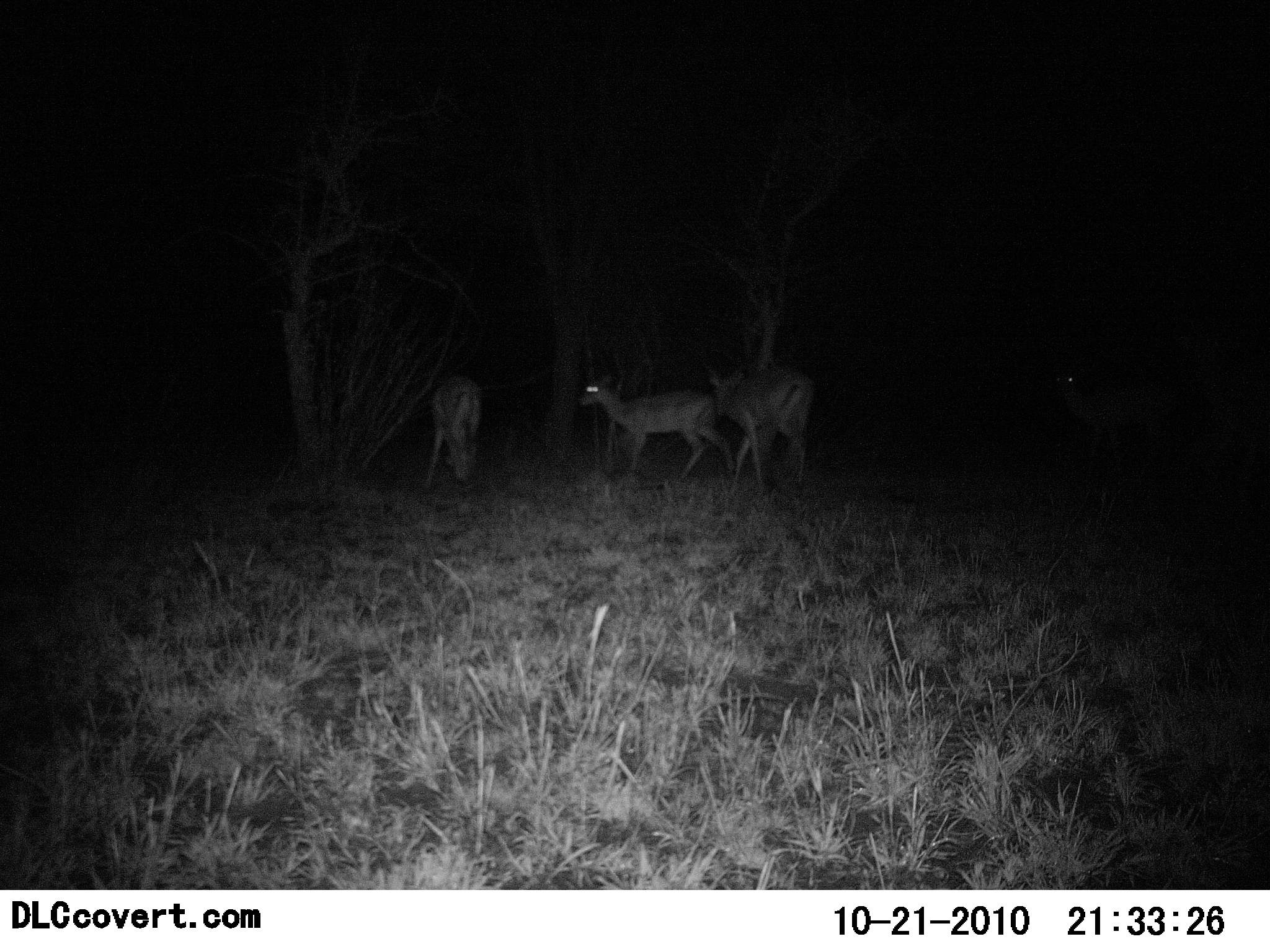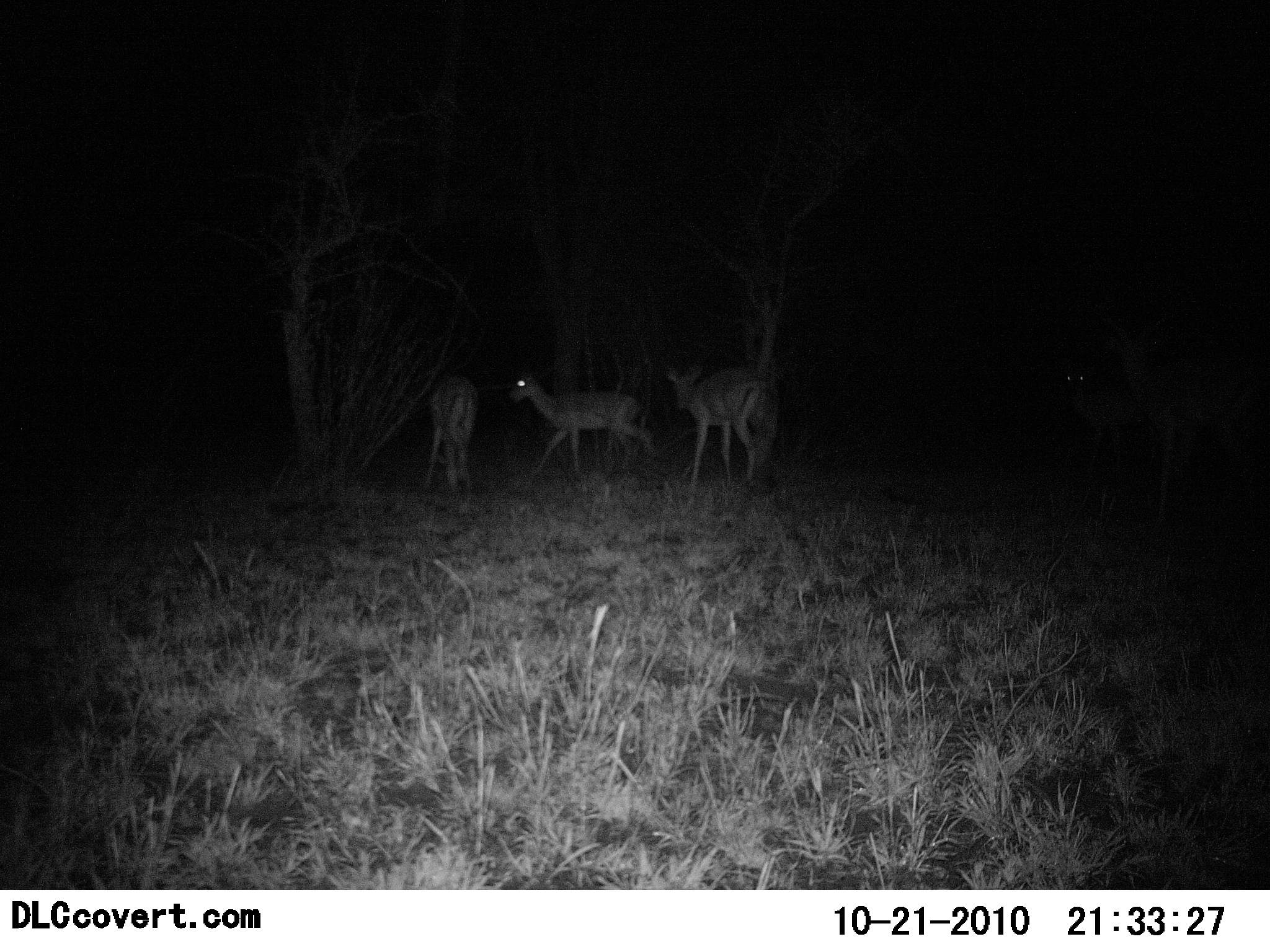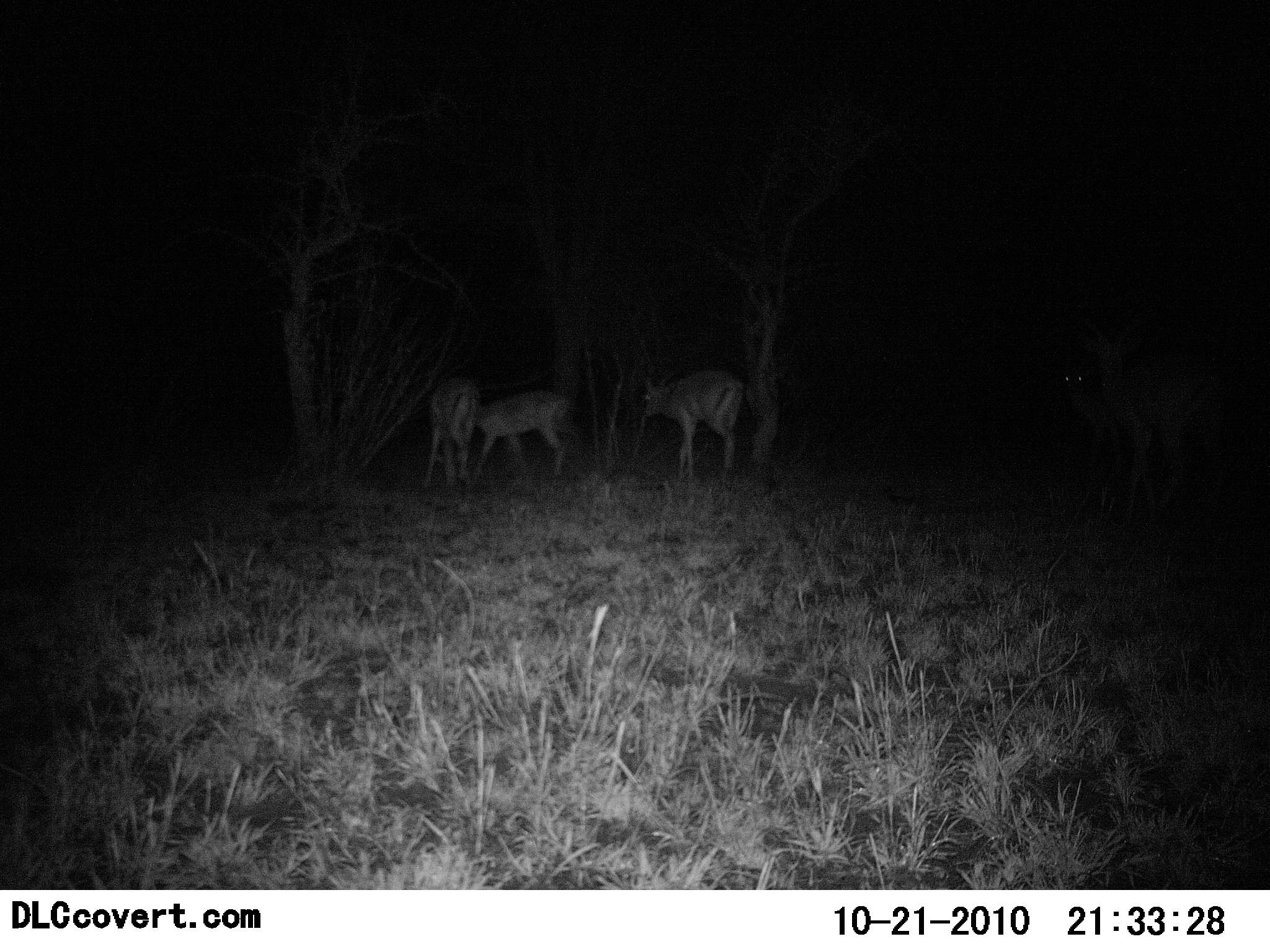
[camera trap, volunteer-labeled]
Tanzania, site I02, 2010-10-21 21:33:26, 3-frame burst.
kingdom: Animalia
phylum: Chordata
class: Mammalia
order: Artiodactyla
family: Bovidae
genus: Nanger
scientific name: Nanger granti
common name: grant's gazelle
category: gazellegrants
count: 3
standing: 25%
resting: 0%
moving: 100%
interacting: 0%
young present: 0%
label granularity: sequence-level